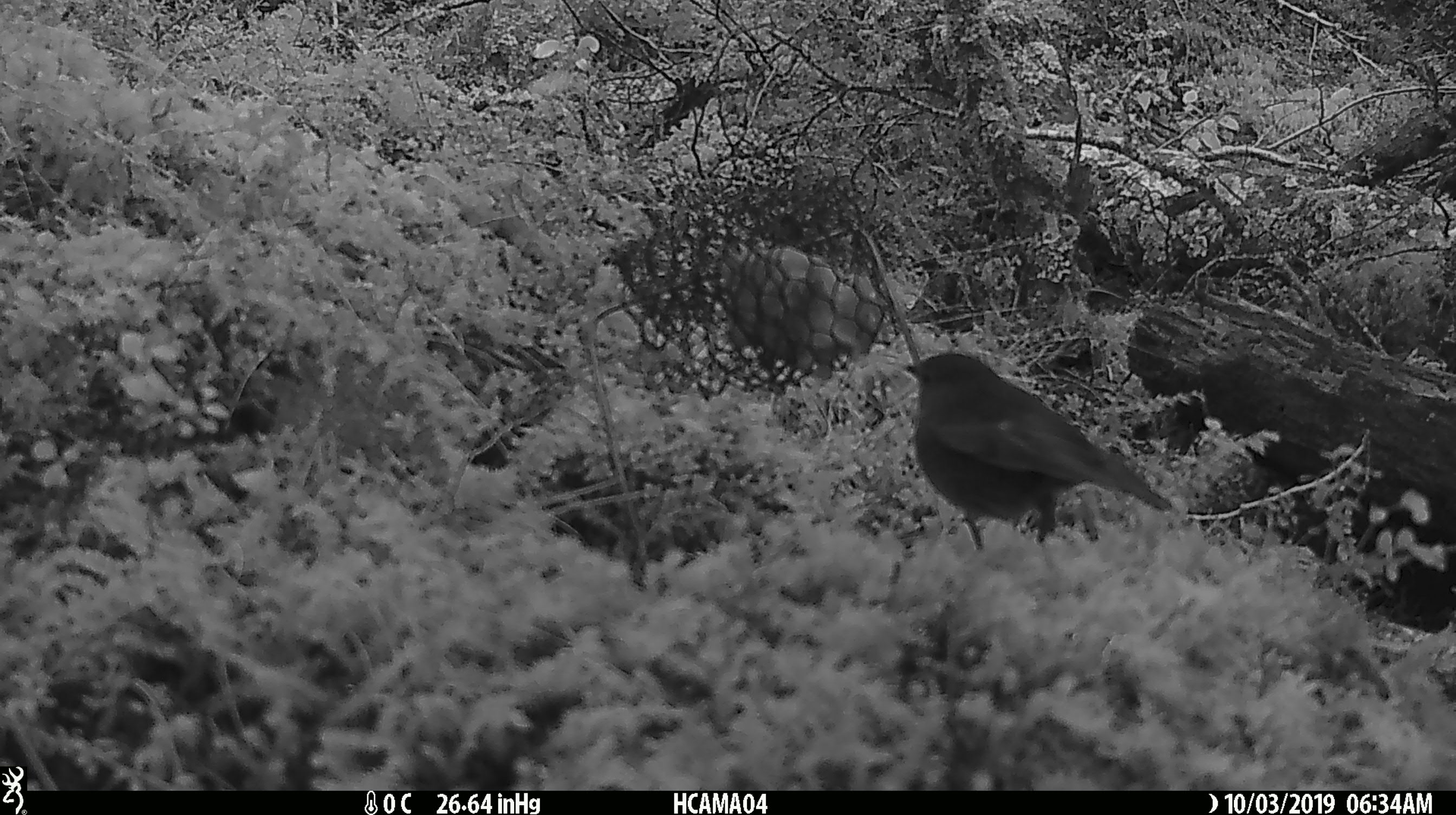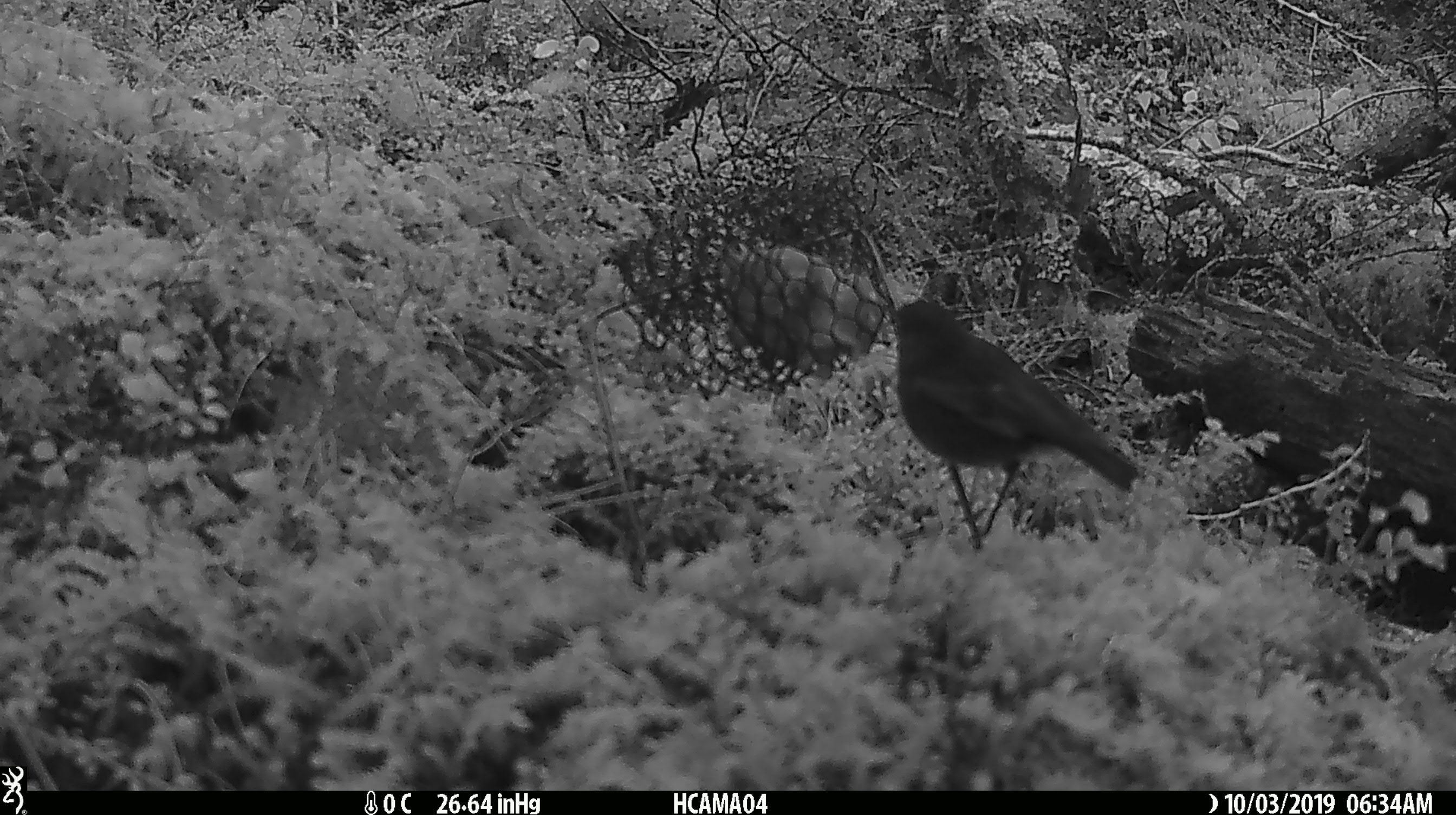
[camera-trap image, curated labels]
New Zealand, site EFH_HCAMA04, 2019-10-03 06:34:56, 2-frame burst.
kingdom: Animalia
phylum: Chordata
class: Aves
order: Passeriformes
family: Petroicidae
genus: Petroica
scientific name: Petroica australis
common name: new zealand robin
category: robin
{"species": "robin (new zealand robin) (Petroica australis)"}